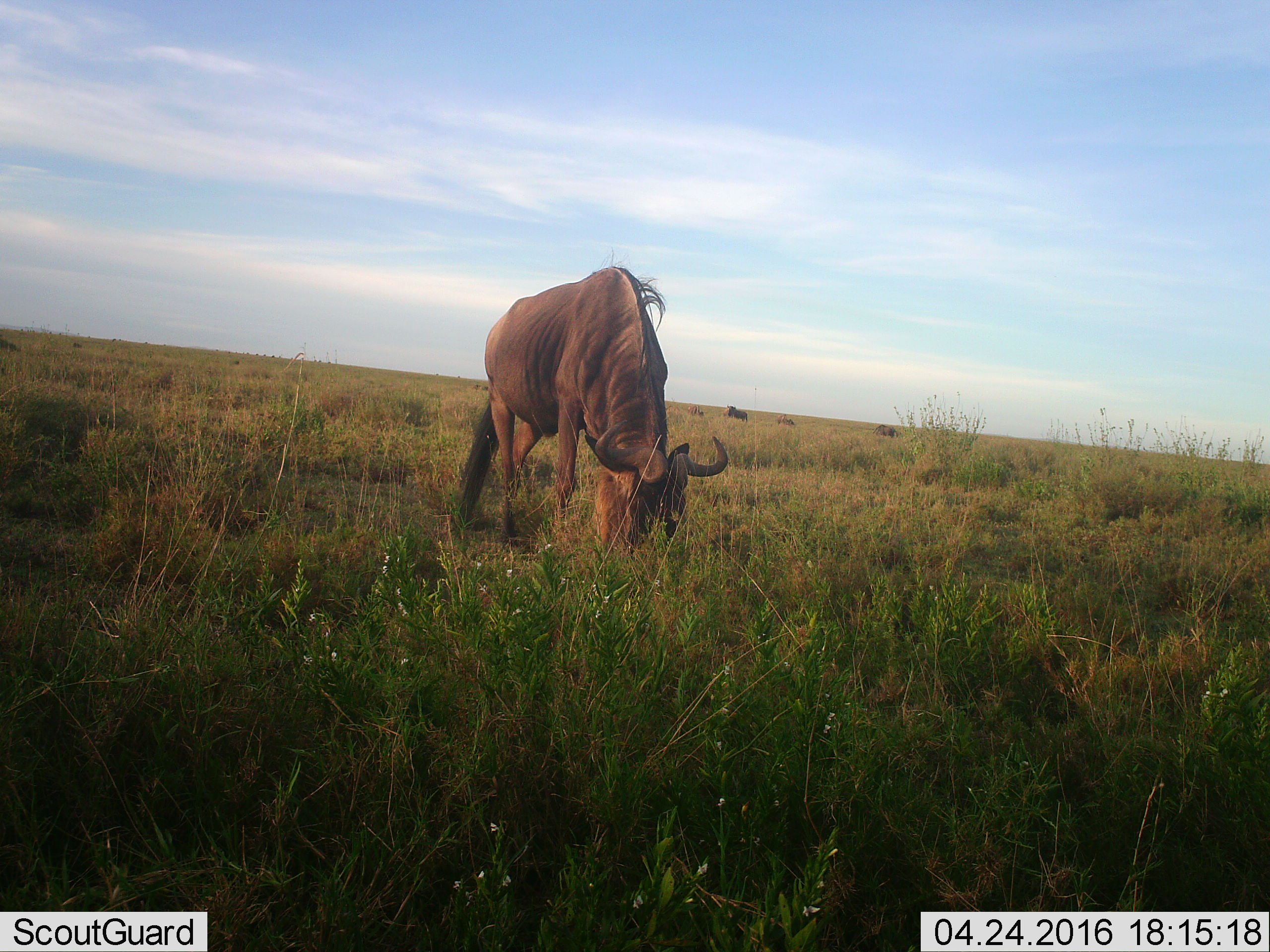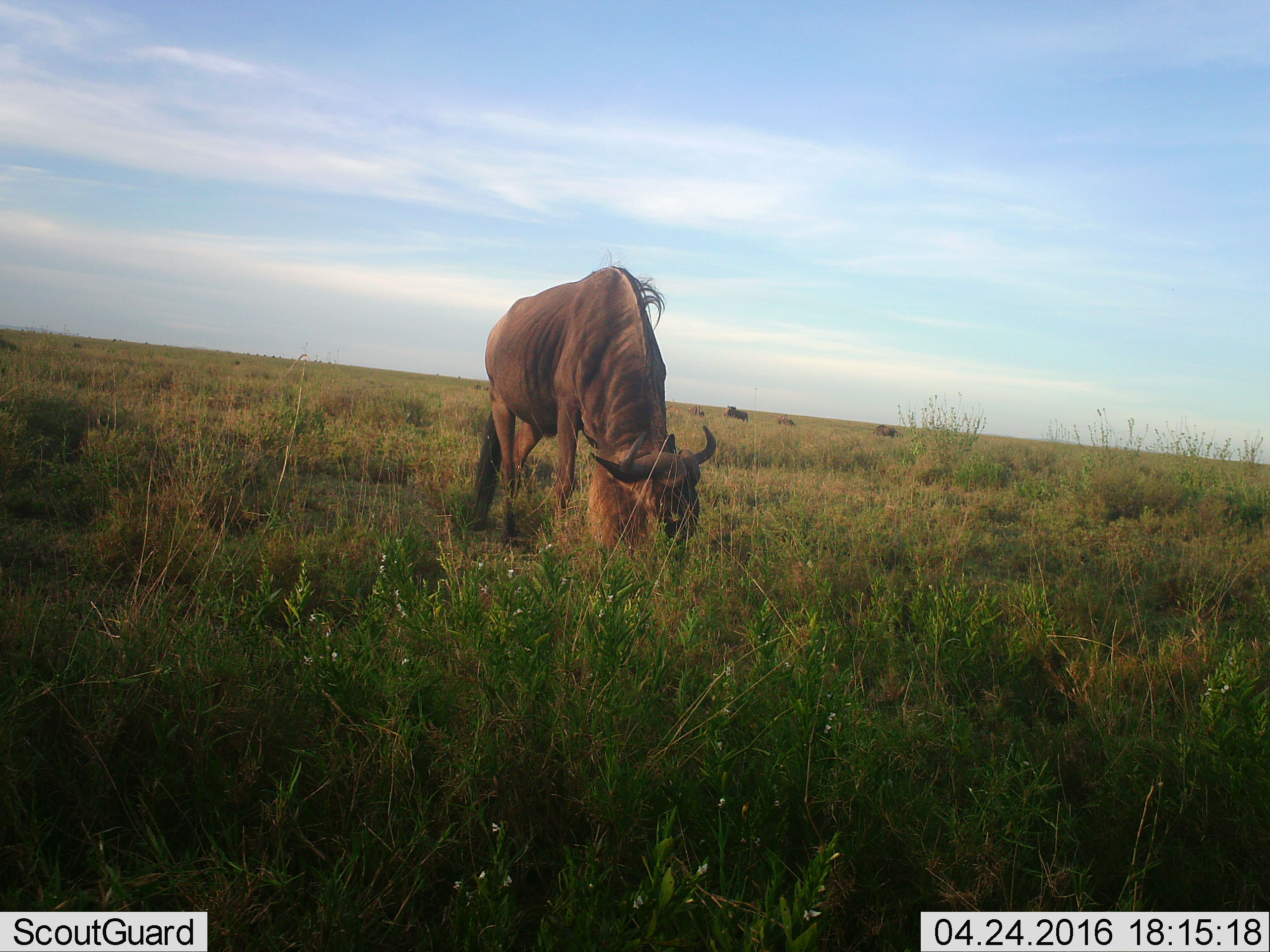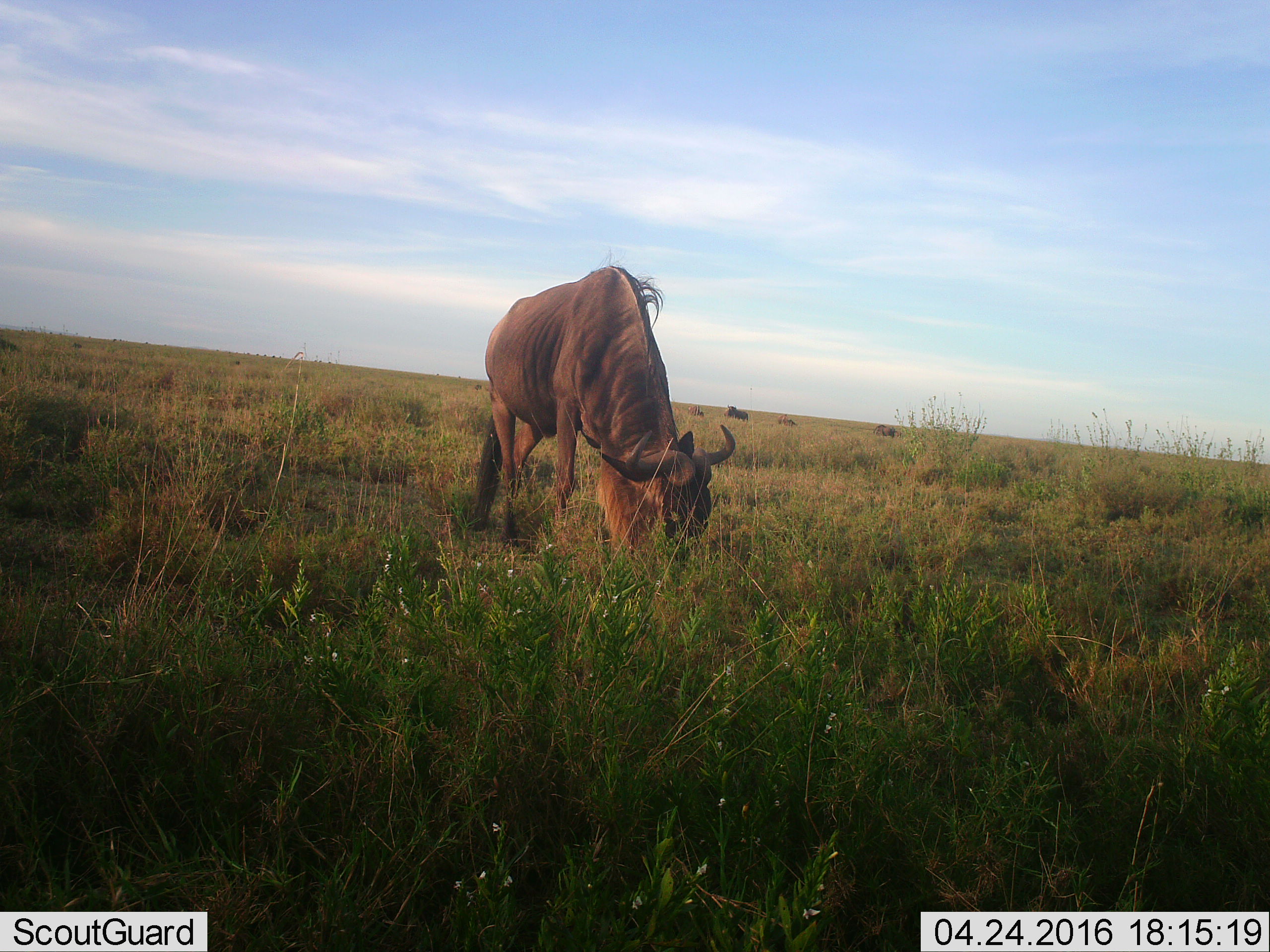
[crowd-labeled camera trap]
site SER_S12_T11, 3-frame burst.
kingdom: Animalia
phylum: Chordata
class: Mammalia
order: Artiodactyla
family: Bovidae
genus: Connochaetes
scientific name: Connochaetes taurinus taurinus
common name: blue wildebeest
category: wildebeestblue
Wildebeestblue (blue wildebeest) (Connochaetes taurinus taurinus), count 5. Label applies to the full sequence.